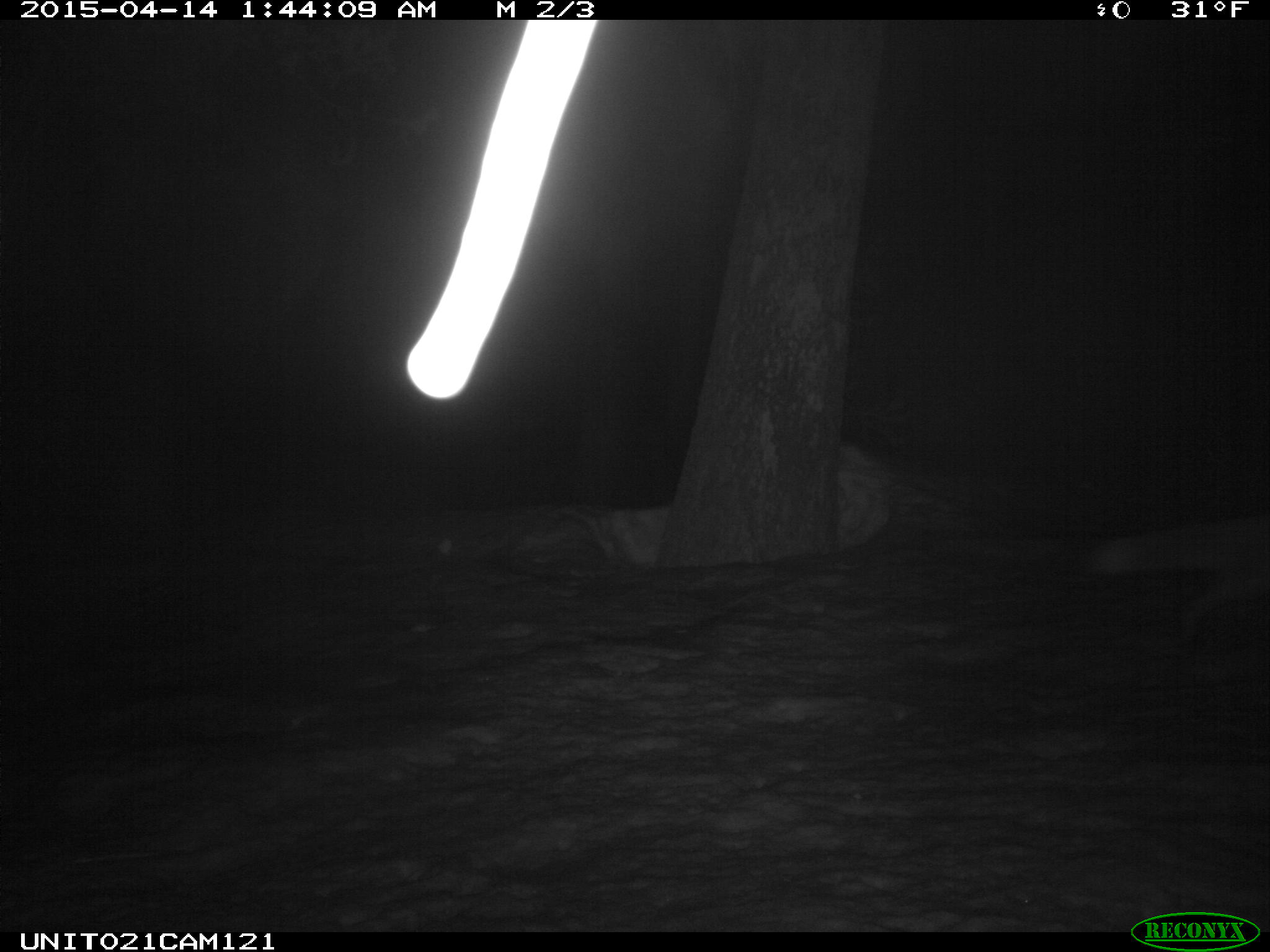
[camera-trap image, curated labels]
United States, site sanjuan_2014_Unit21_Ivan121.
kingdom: Animalia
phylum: Chordata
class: Mammalia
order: Carnivora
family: Canidae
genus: Vulpes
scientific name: Vulpes vulpes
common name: red fox